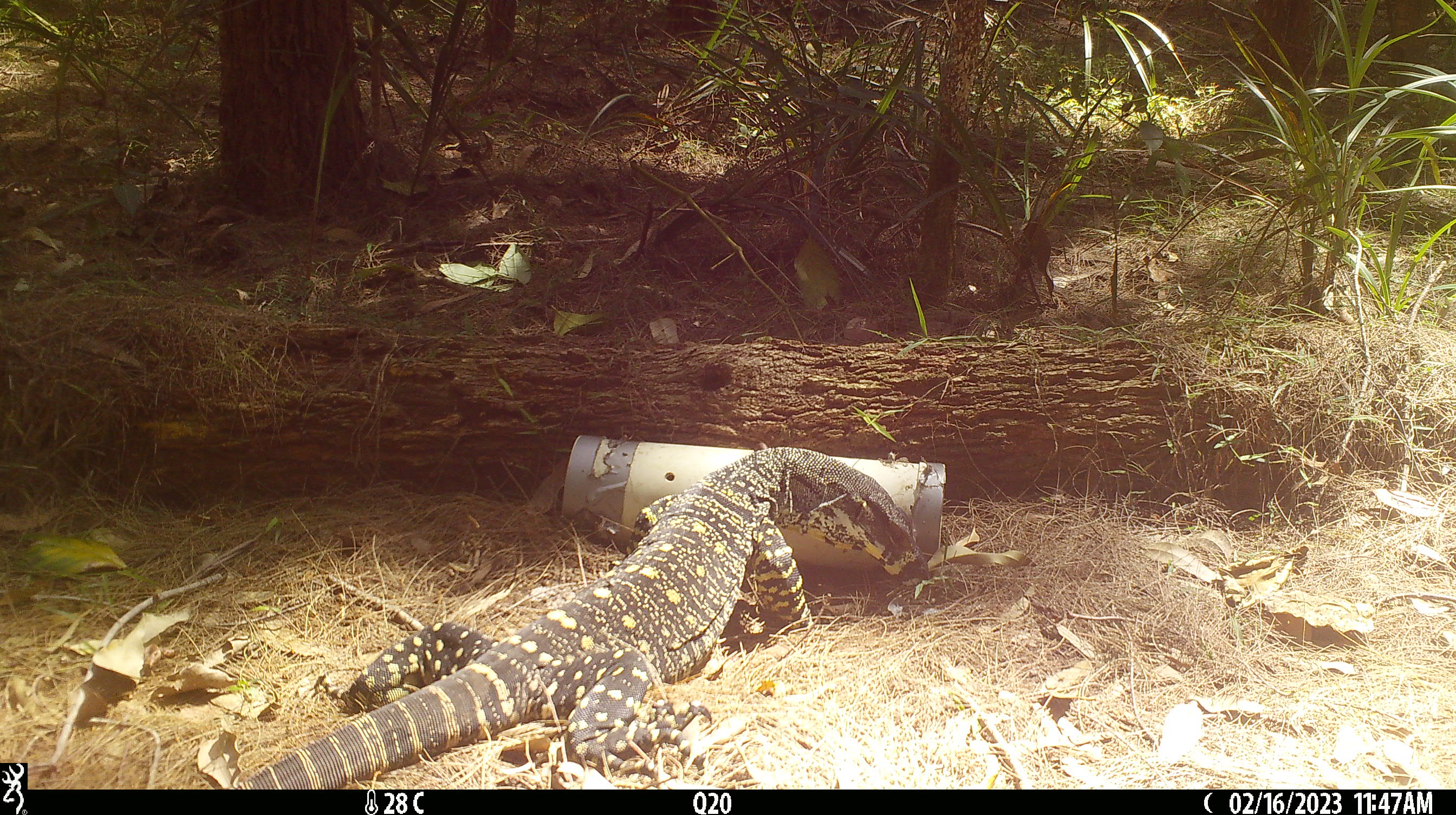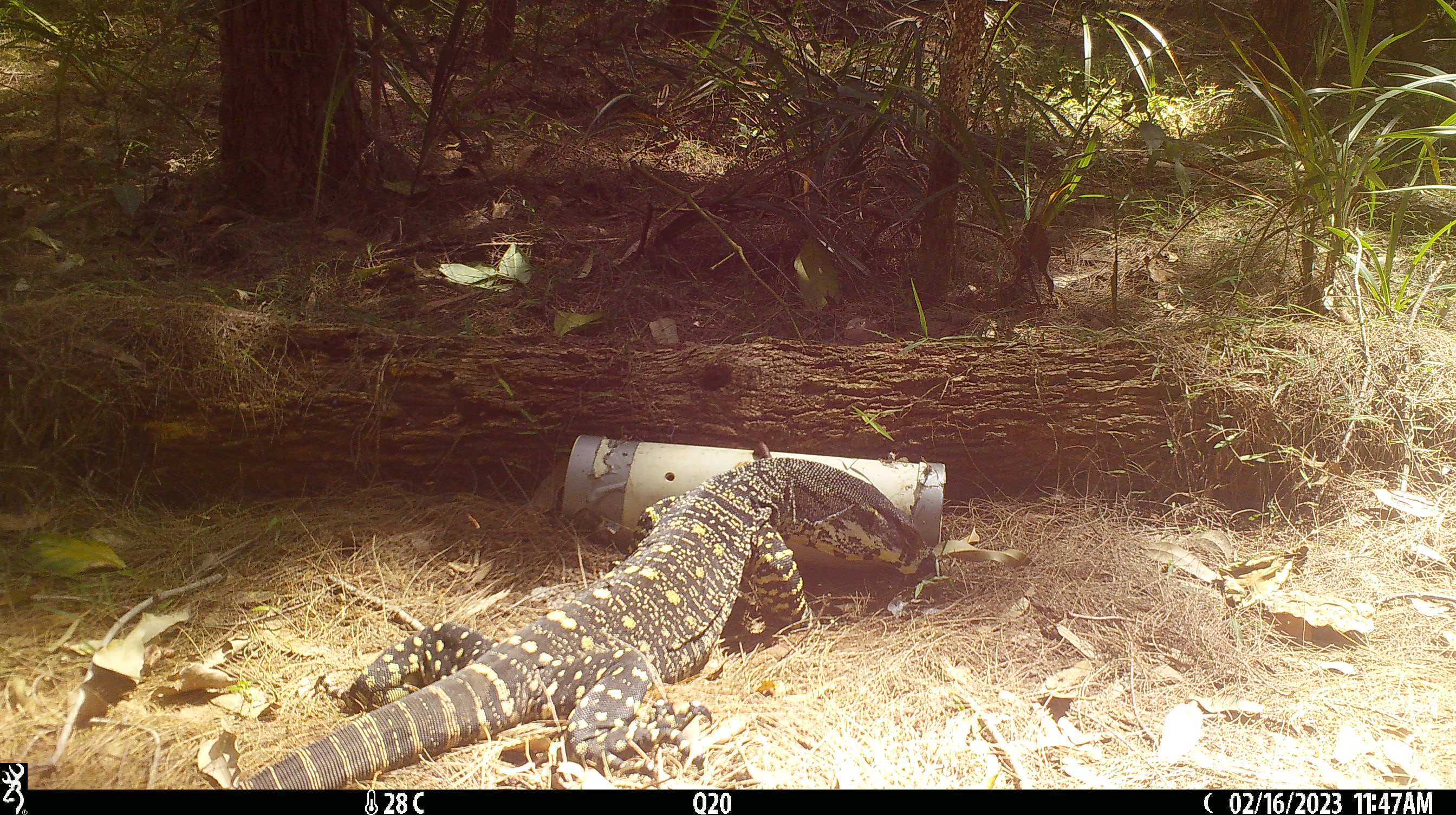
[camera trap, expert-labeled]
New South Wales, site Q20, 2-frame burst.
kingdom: Animalia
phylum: Chordata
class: Reptilia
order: Squamata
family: Varanidae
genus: Varanus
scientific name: Varanus varius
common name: lace monitor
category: goanna